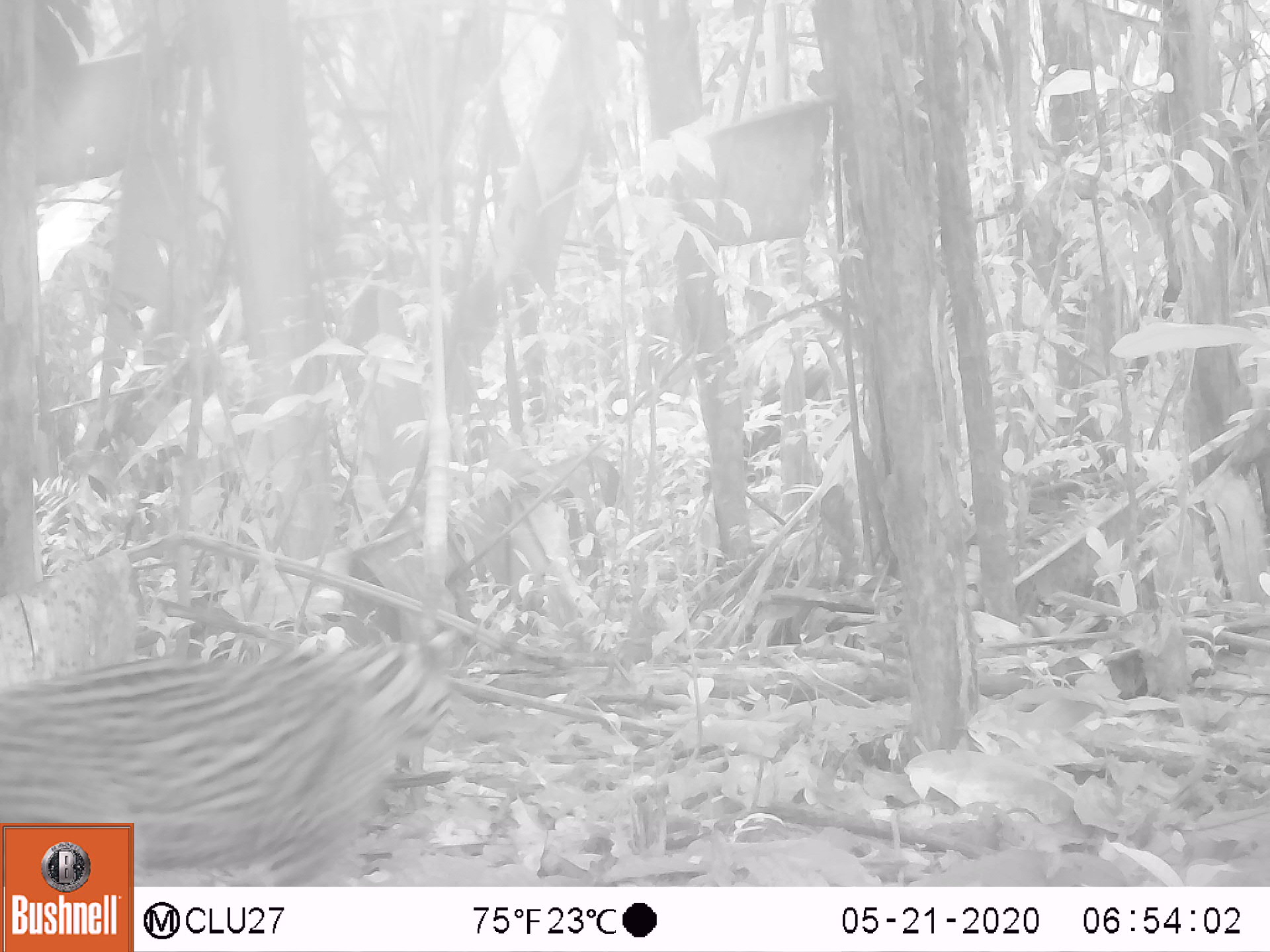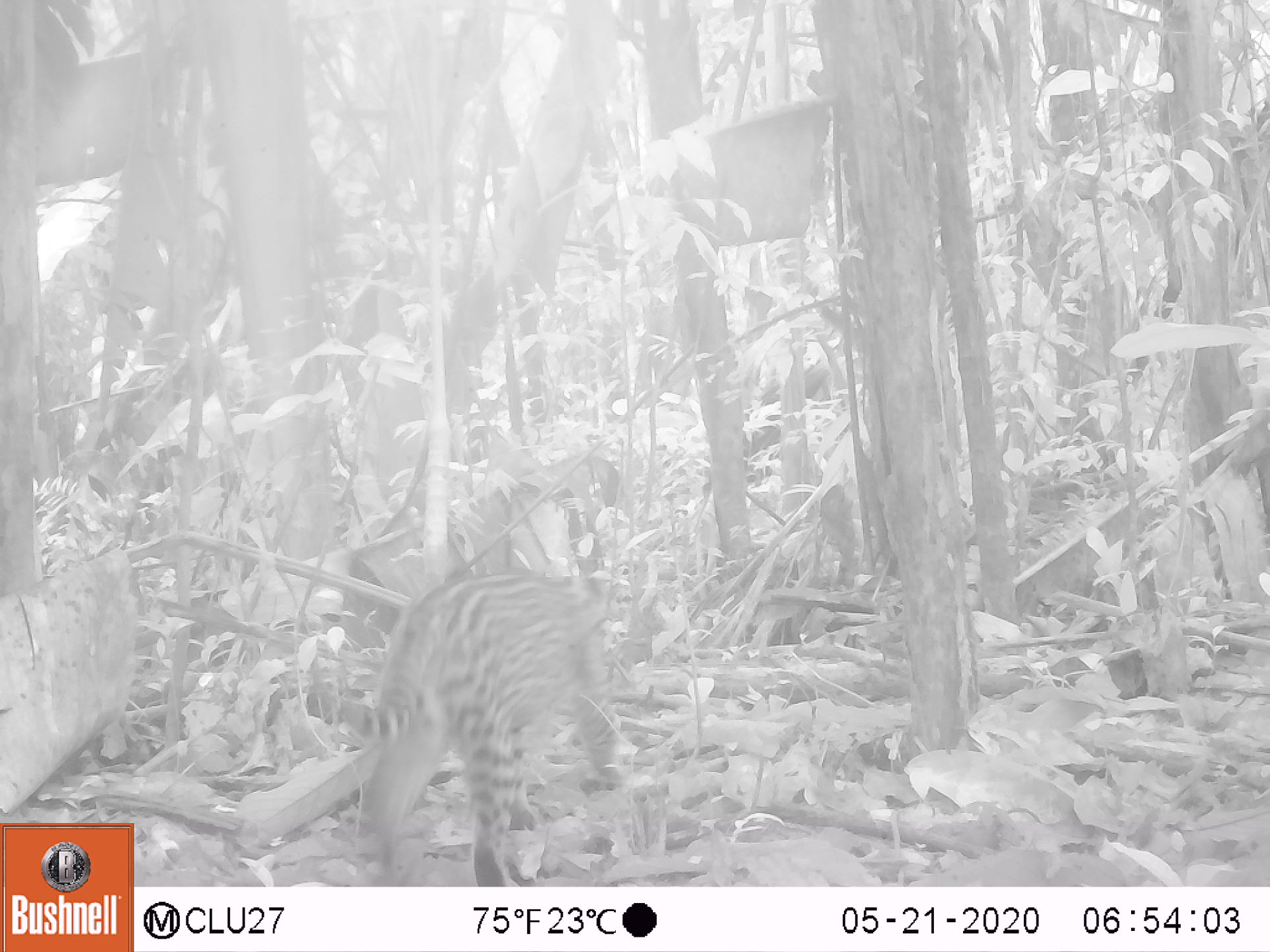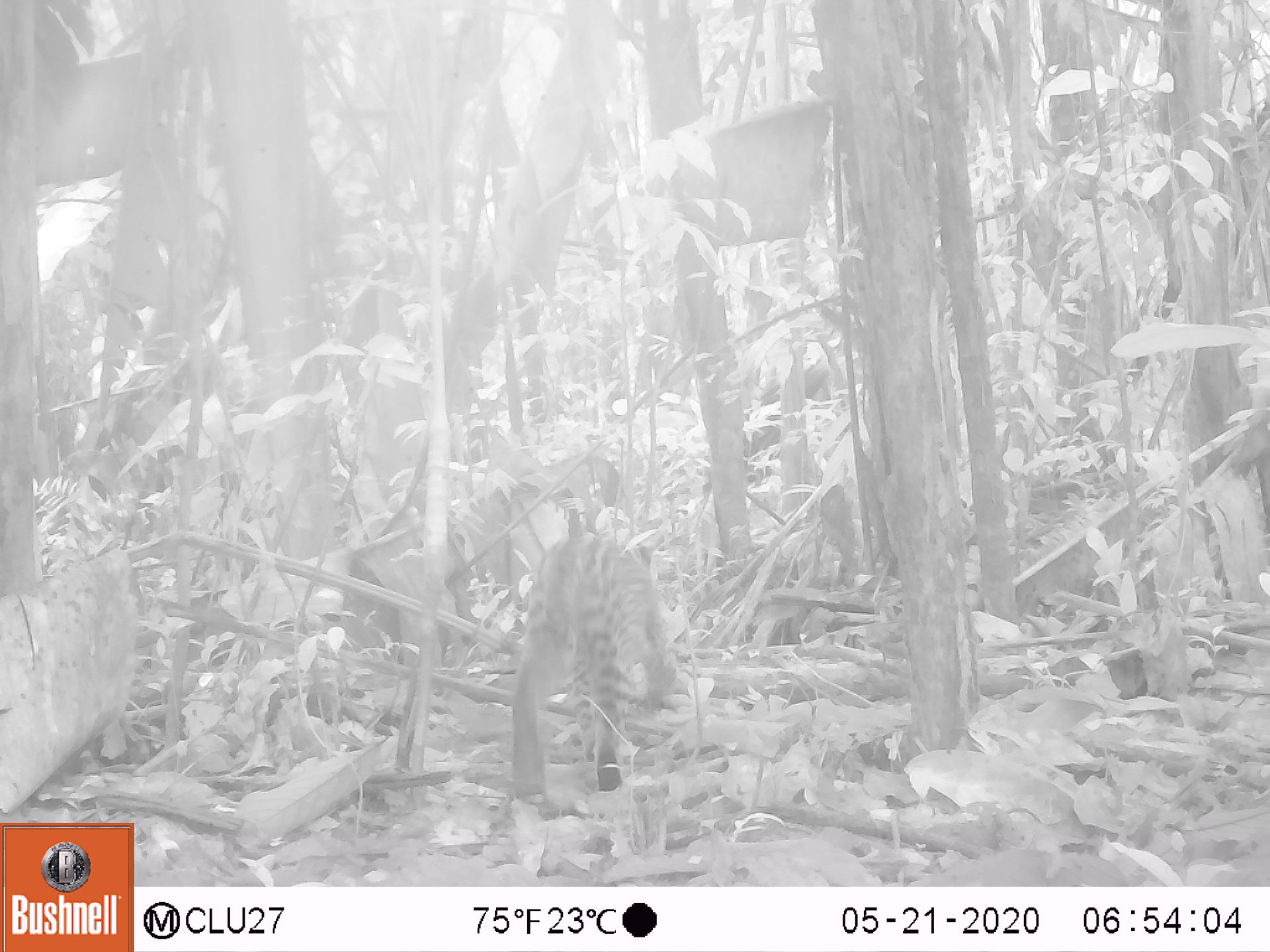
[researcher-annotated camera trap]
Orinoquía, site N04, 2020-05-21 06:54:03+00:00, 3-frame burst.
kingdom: Animalia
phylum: Chordata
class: Mammalia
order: Carnivora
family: Felidae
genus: Leopardus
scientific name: Leopardus wiedii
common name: margay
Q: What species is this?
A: Margay (Leopardus wiedii).